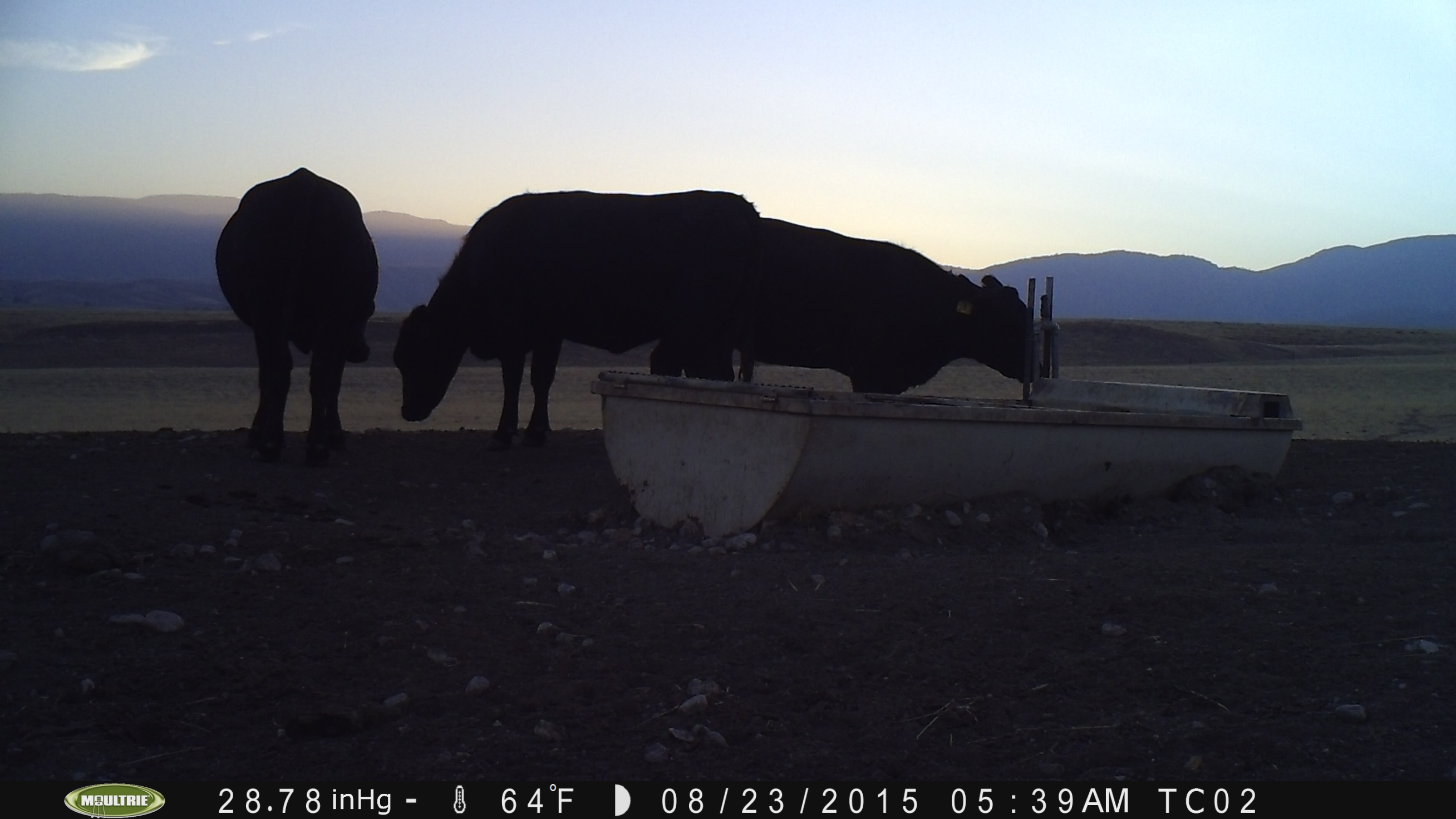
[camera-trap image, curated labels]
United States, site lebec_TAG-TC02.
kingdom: Animalia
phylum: Chordata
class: Mammalia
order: Artiodactyla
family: Bovidae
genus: Bos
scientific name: Bos taurus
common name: domestic cow